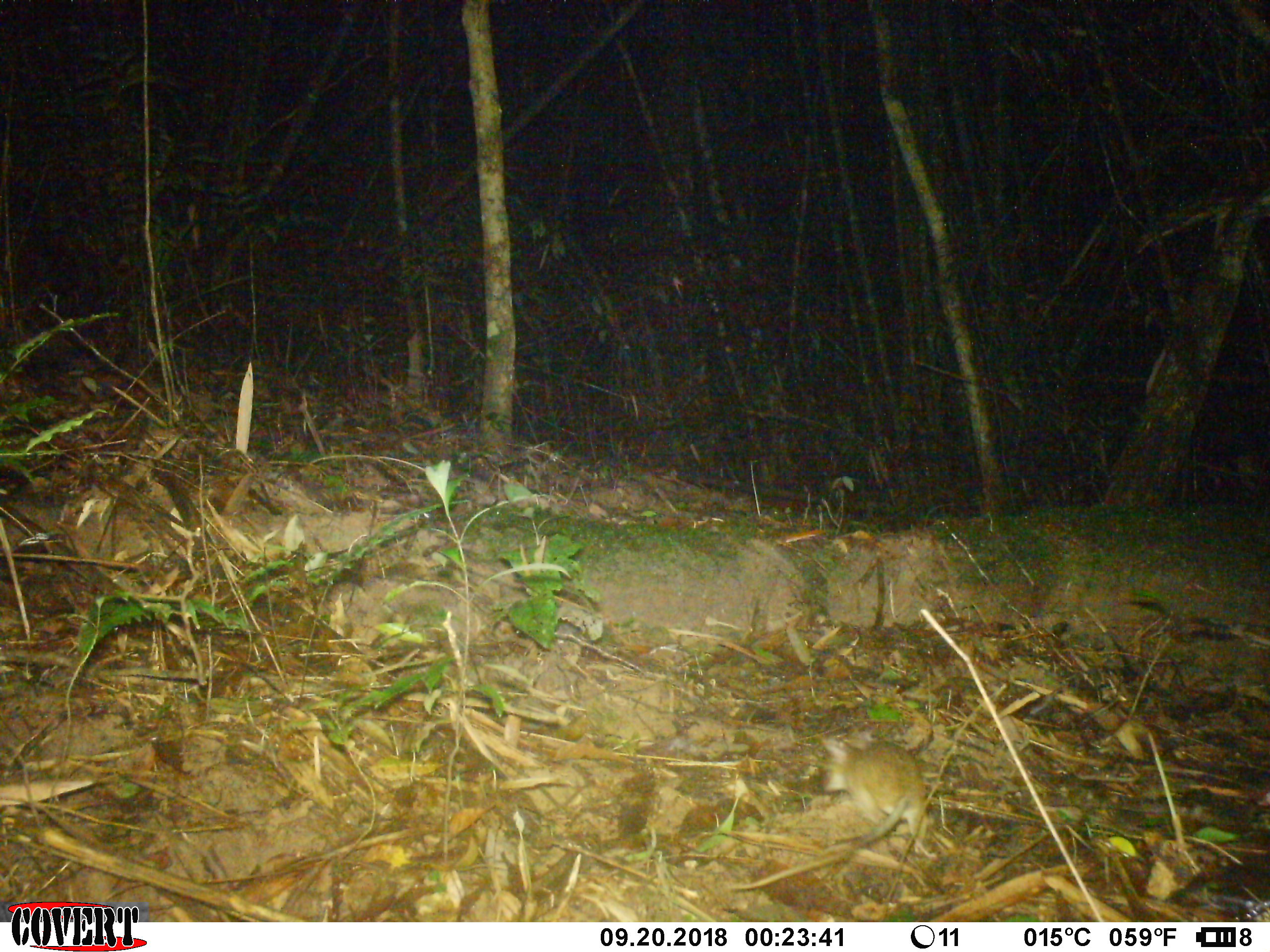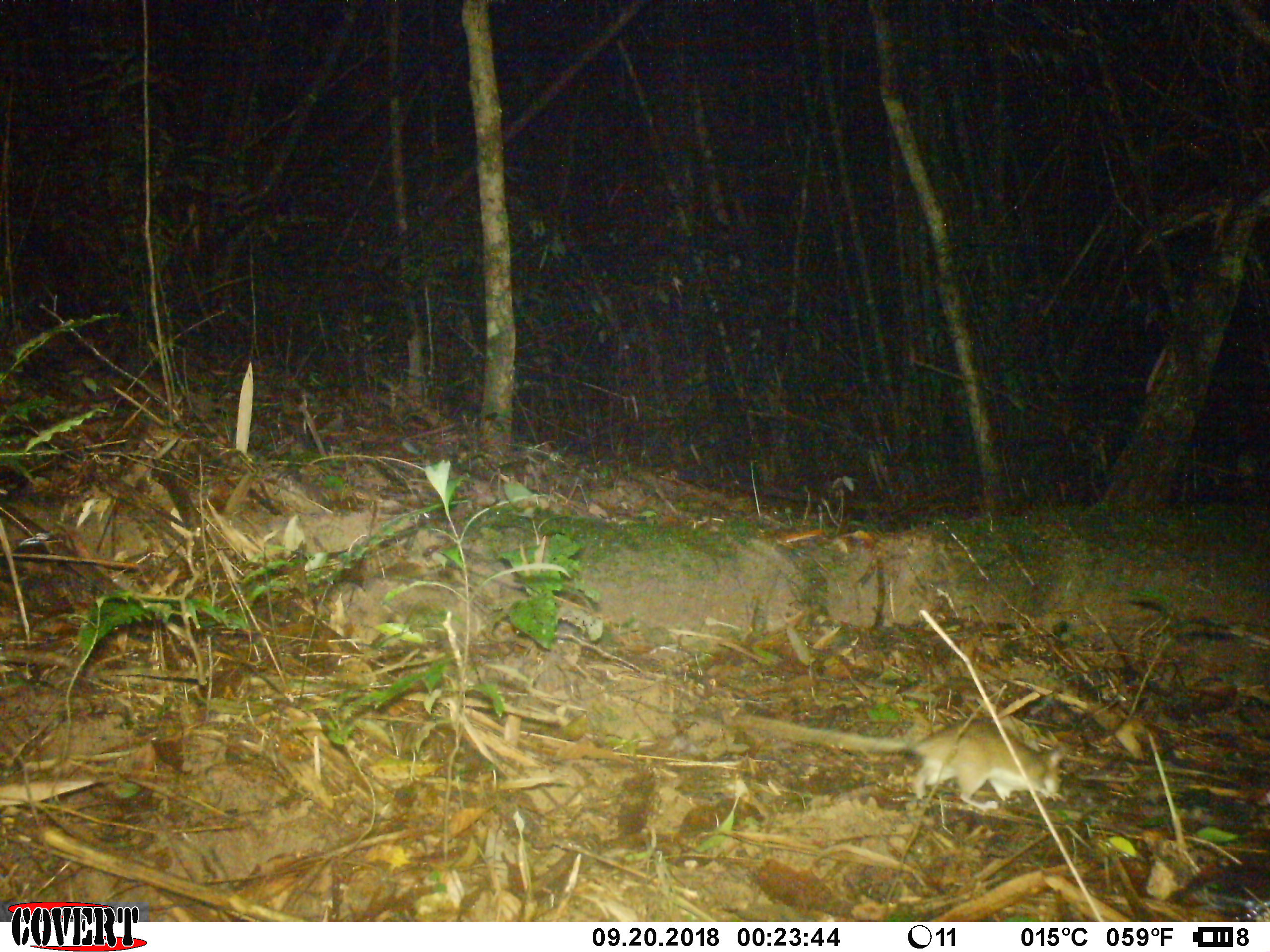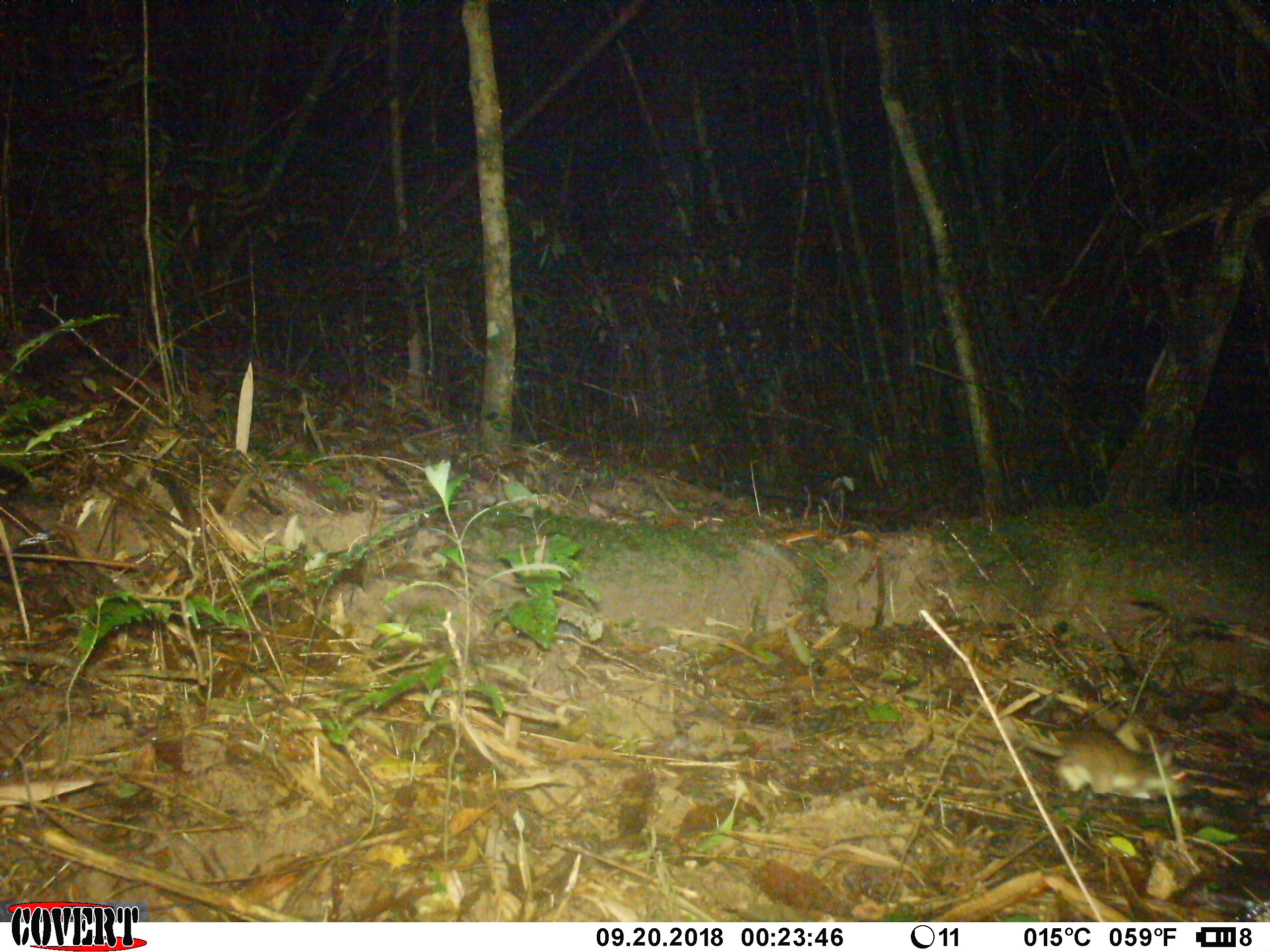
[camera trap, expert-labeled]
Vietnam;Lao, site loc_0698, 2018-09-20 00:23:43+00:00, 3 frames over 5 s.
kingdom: Animalia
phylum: Chordata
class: Mammalia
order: Rodentia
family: Muridae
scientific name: Muridae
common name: old-world mice and rats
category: unidentified murid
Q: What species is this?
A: Unidentified murid (old-world mice and rats) (Muridae).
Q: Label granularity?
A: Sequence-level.